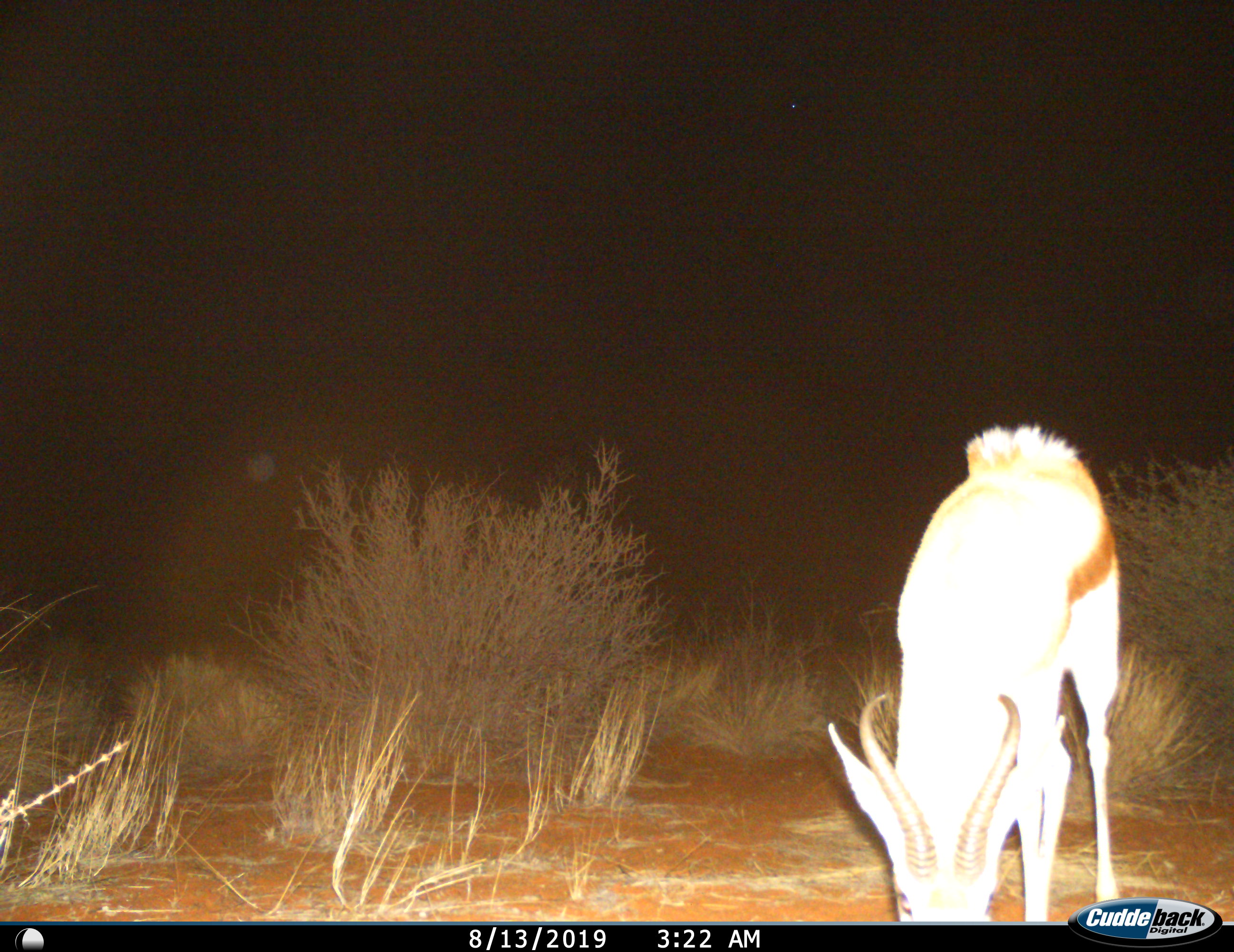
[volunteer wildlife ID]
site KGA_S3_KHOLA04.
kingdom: Animalia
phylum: Chordata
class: Mammalia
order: Artiodactyla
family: Bovidae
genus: Antidorcas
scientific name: Antidorcas marsupialis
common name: springbok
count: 1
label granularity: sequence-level